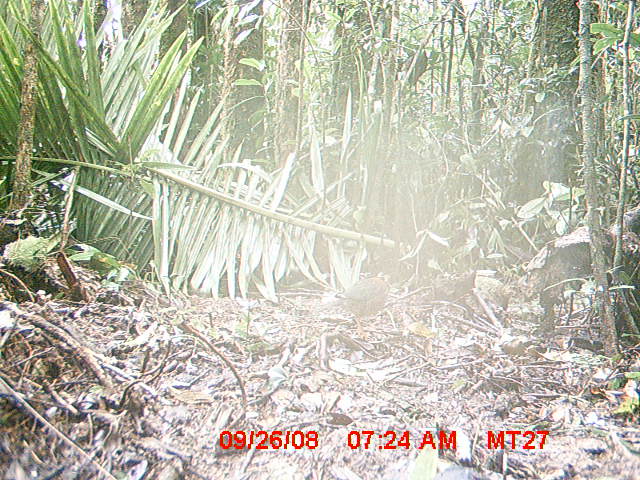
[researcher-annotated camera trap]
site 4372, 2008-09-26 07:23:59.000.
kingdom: Animalia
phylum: Chordata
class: Aves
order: Coraciiformes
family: Brachypteraciidae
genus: Brachypteracias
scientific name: Brachypteracias squamiger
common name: scaly ground-roller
Brachypteracias squamiger (scaly ground-roller), count 1.